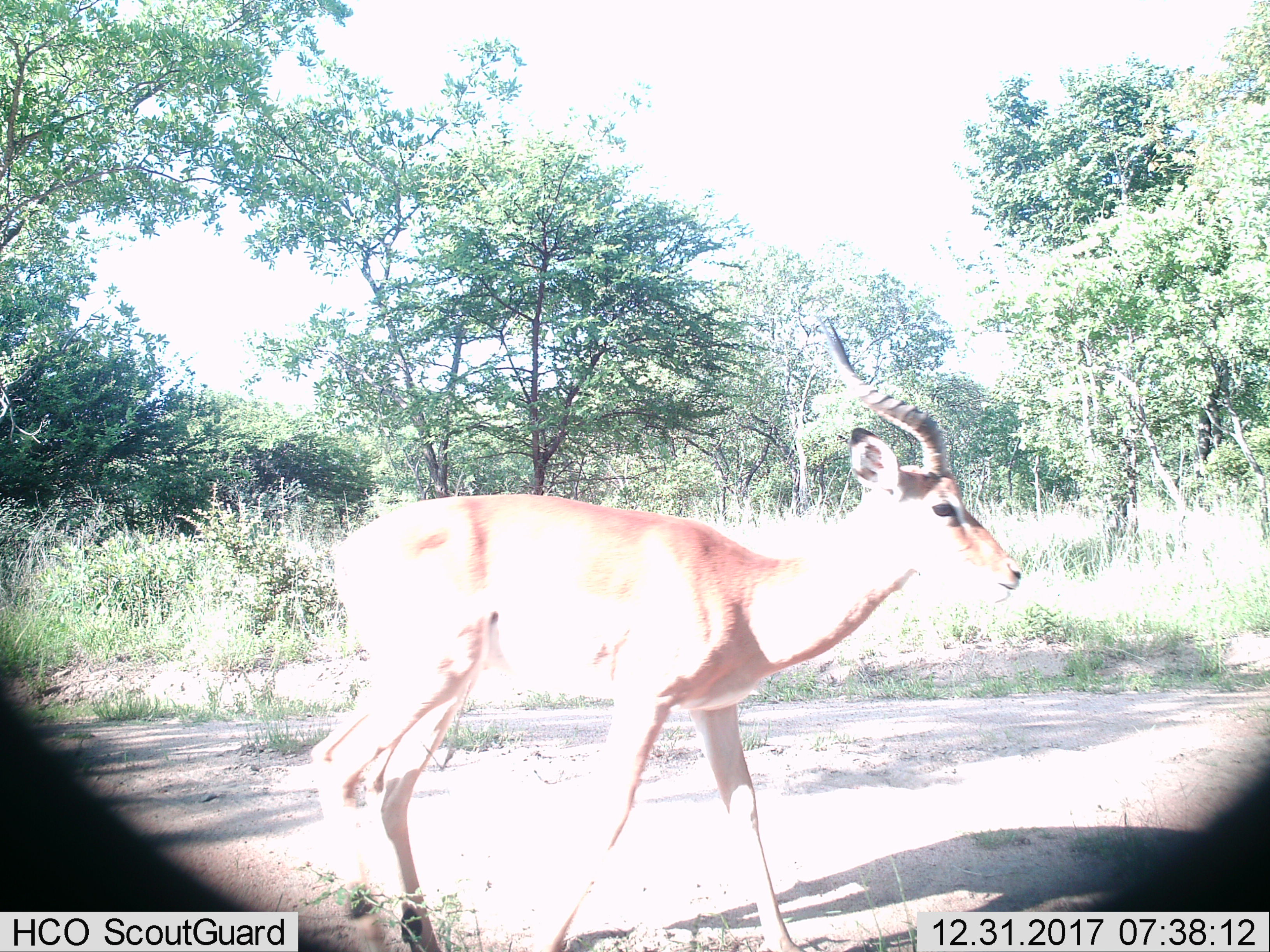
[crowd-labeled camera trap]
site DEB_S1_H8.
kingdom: Animalia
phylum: Chordata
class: Mammalia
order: Artiodactyla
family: Bovidae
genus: Aepyceros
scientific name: Aepyceros melampus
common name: impala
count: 1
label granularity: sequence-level